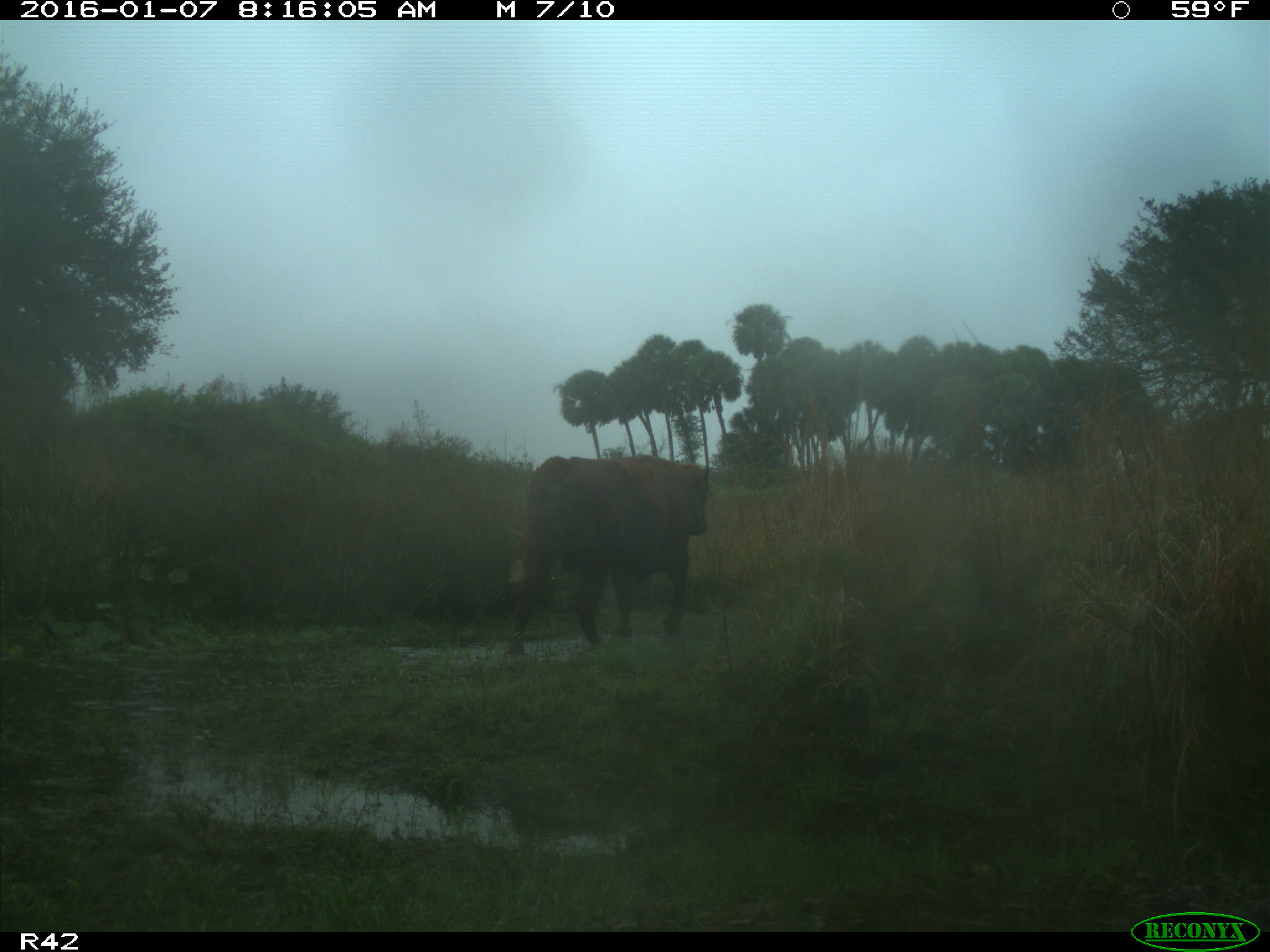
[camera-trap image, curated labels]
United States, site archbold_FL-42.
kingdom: Animalia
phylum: Chordata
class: Mammalia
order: Artiodactyla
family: Bovidae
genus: Bos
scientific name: Bos taurus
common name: domestic cow